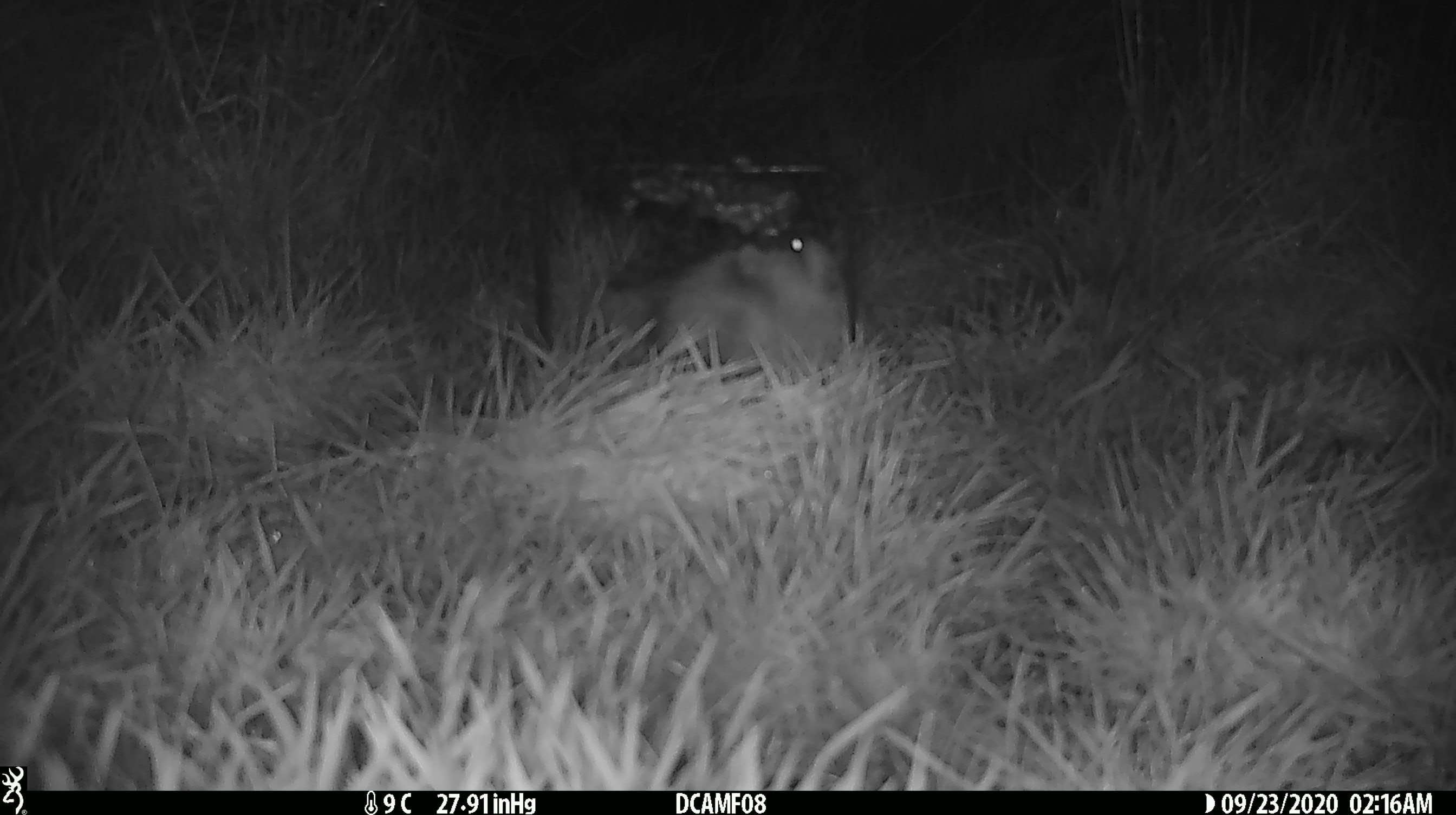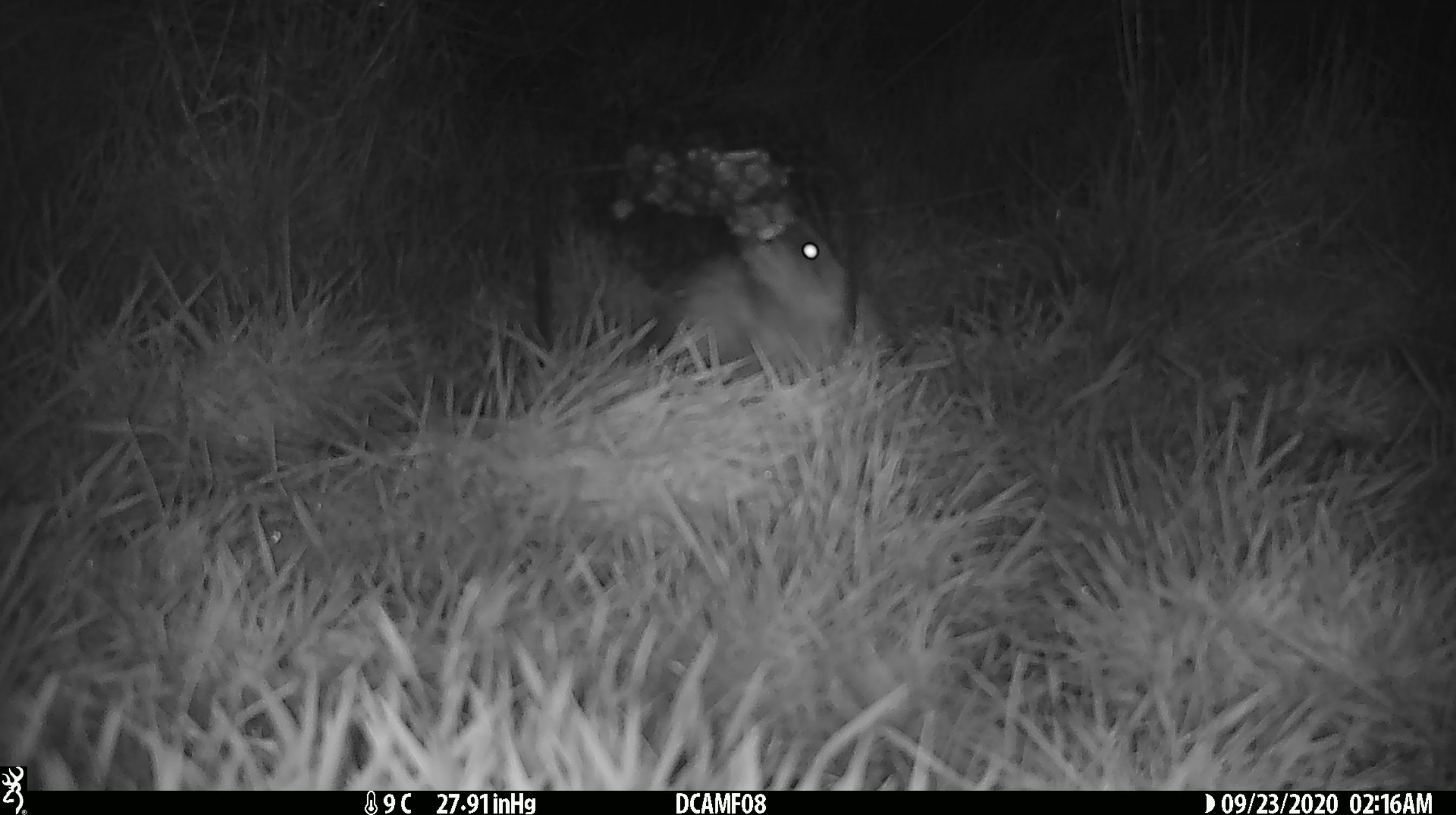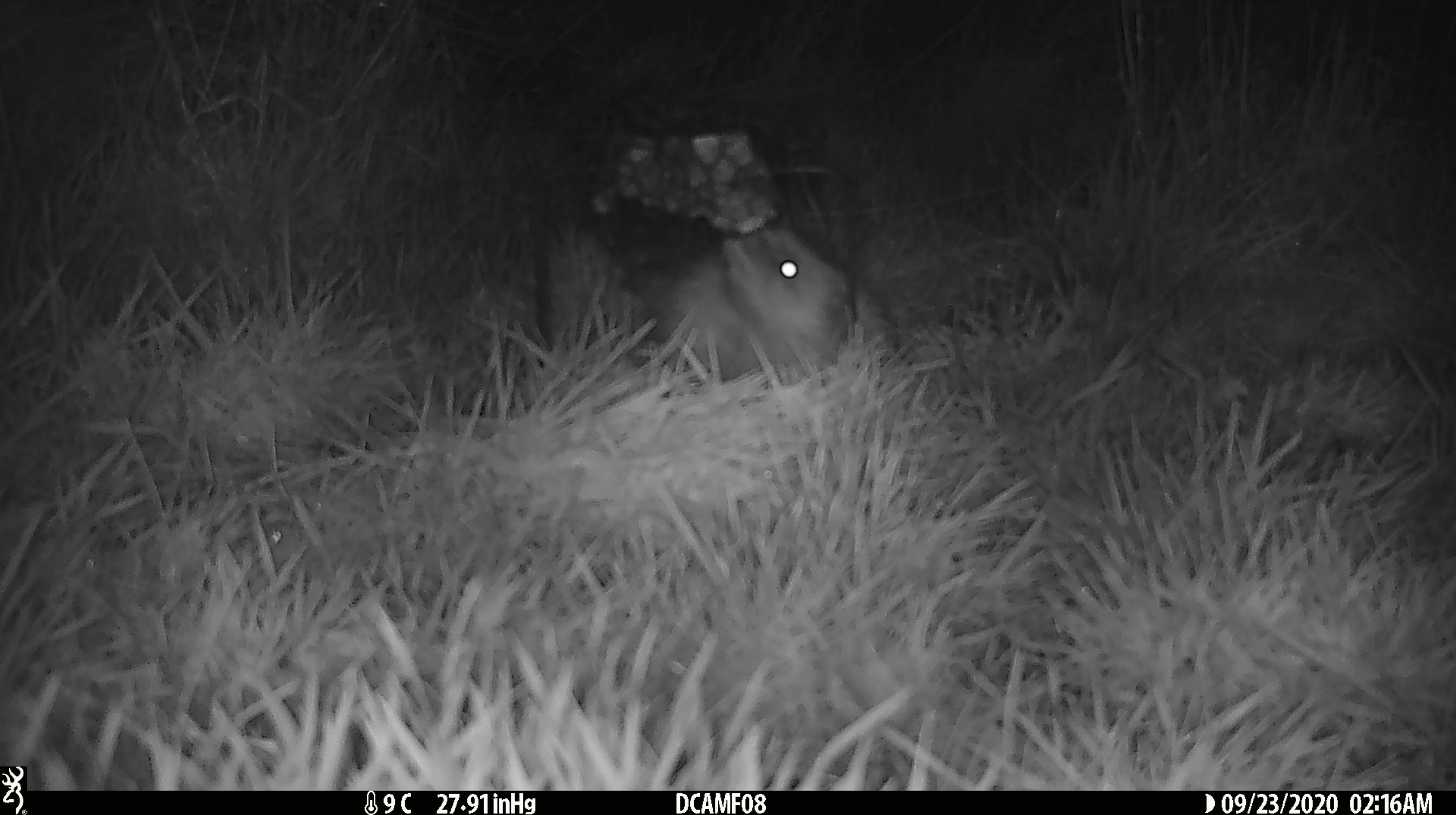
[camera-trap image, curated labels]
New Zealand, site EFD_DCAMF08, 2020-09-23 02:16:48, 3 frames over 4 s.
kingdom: Animalia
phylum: Chordata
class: Mammalia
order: Eulipotyphla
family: Erinaceidae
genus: Erinaceus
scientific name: Erinaceus europaeus europaeus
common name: european hedgehog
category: hedgehog